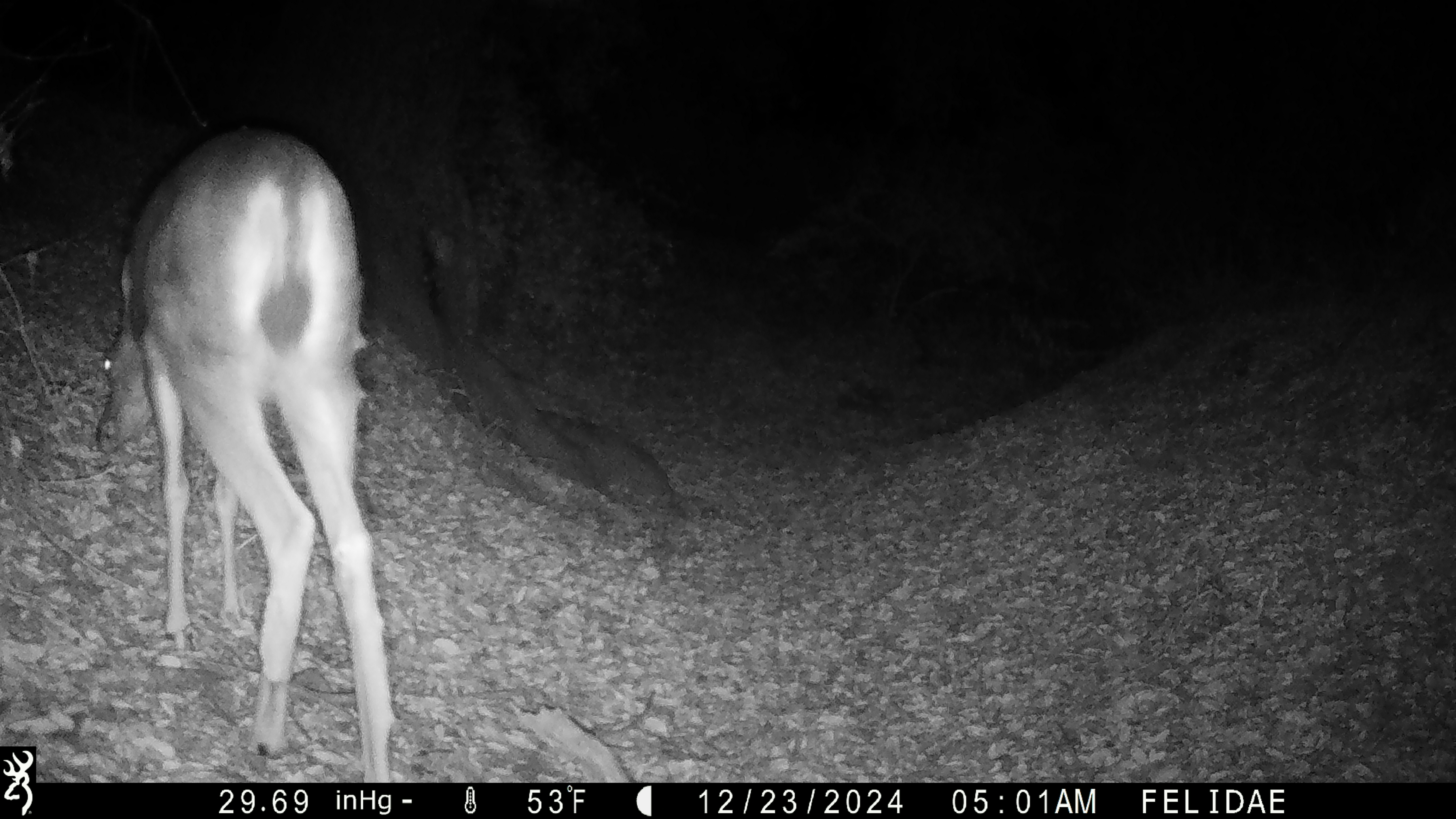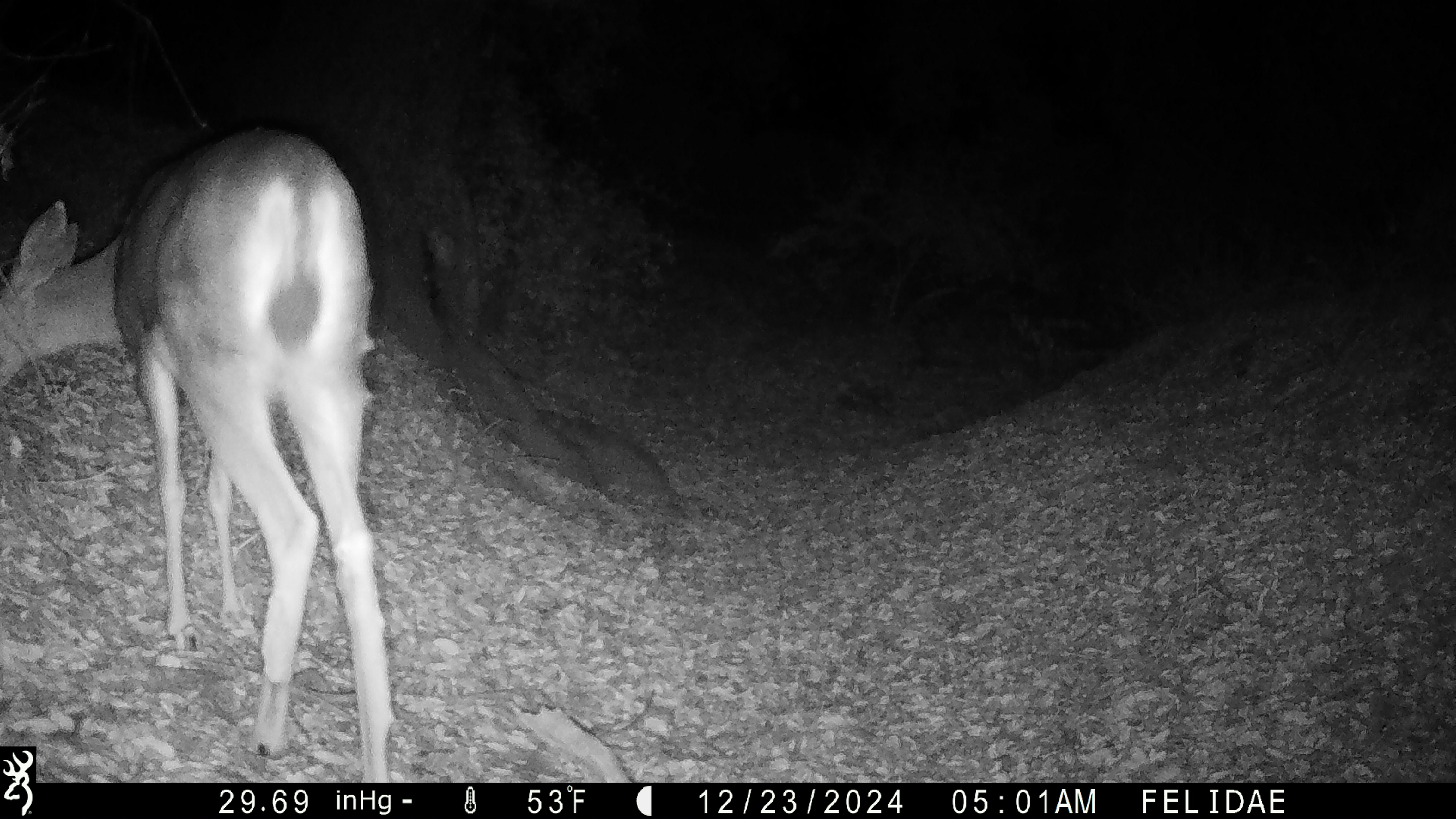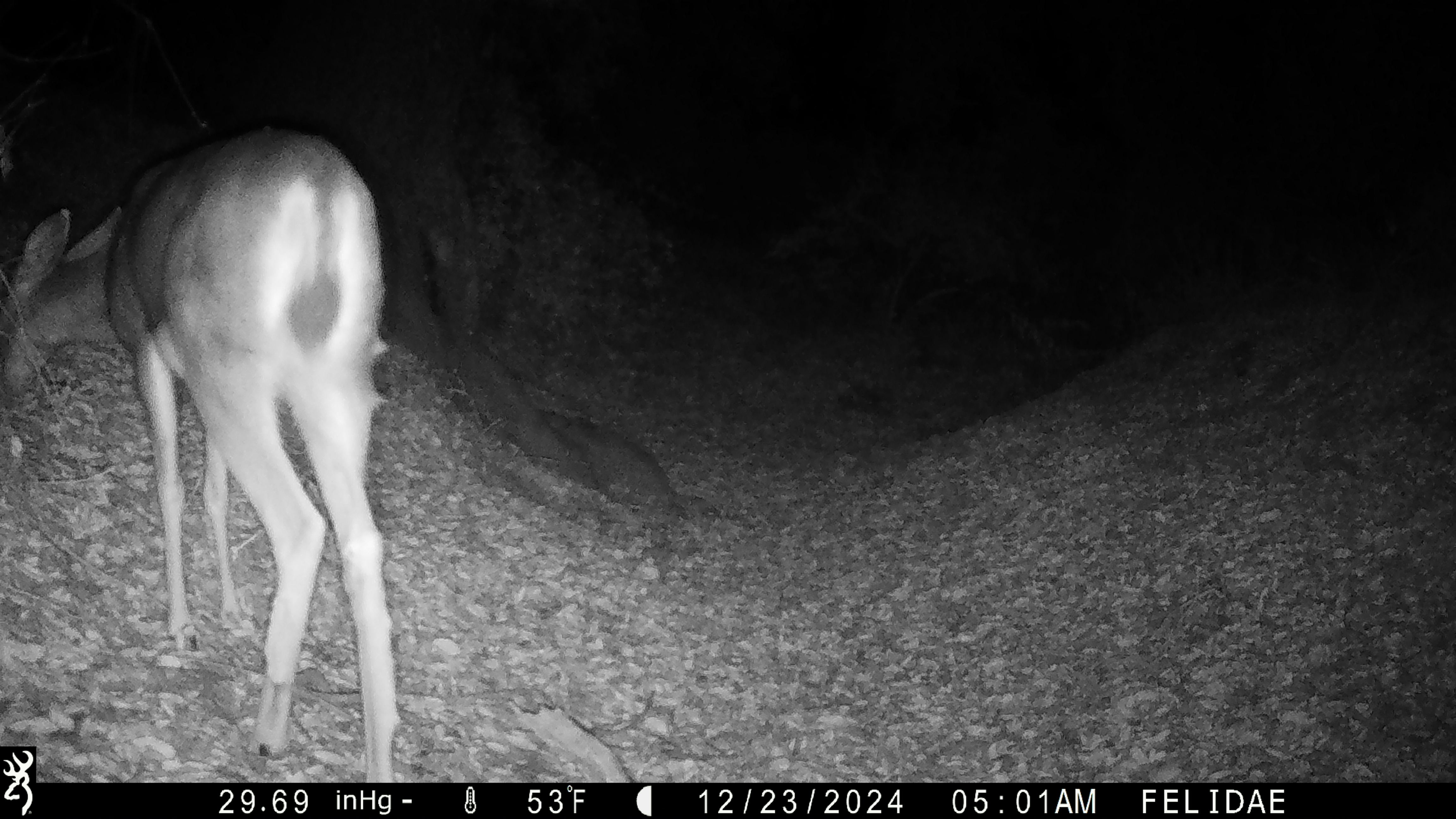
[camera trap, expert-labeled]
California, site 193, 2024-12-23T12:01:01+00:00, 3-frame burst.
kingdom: Animalia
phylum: Chordata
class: Mammalia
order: Artiodactyla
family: Cervidae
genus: Odocoileus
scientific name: Odocoileus hemionus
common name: mule deer